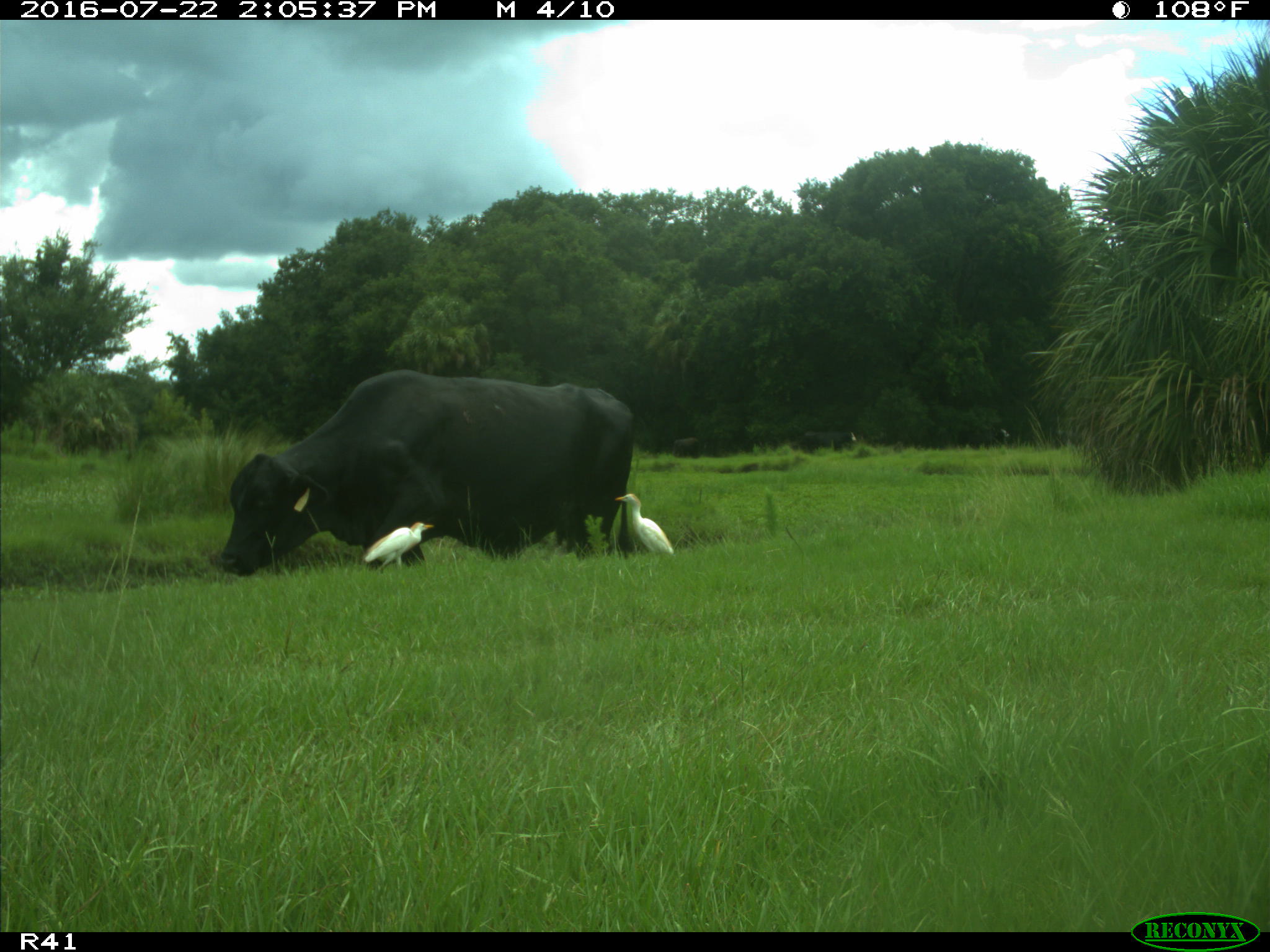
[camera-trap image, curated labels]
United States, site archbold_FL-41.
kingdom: Animalia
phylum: Chordata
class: Mammalia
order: Artiodactyla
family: Bovidae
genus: Bos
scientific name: Bos taurus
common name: domestic cow